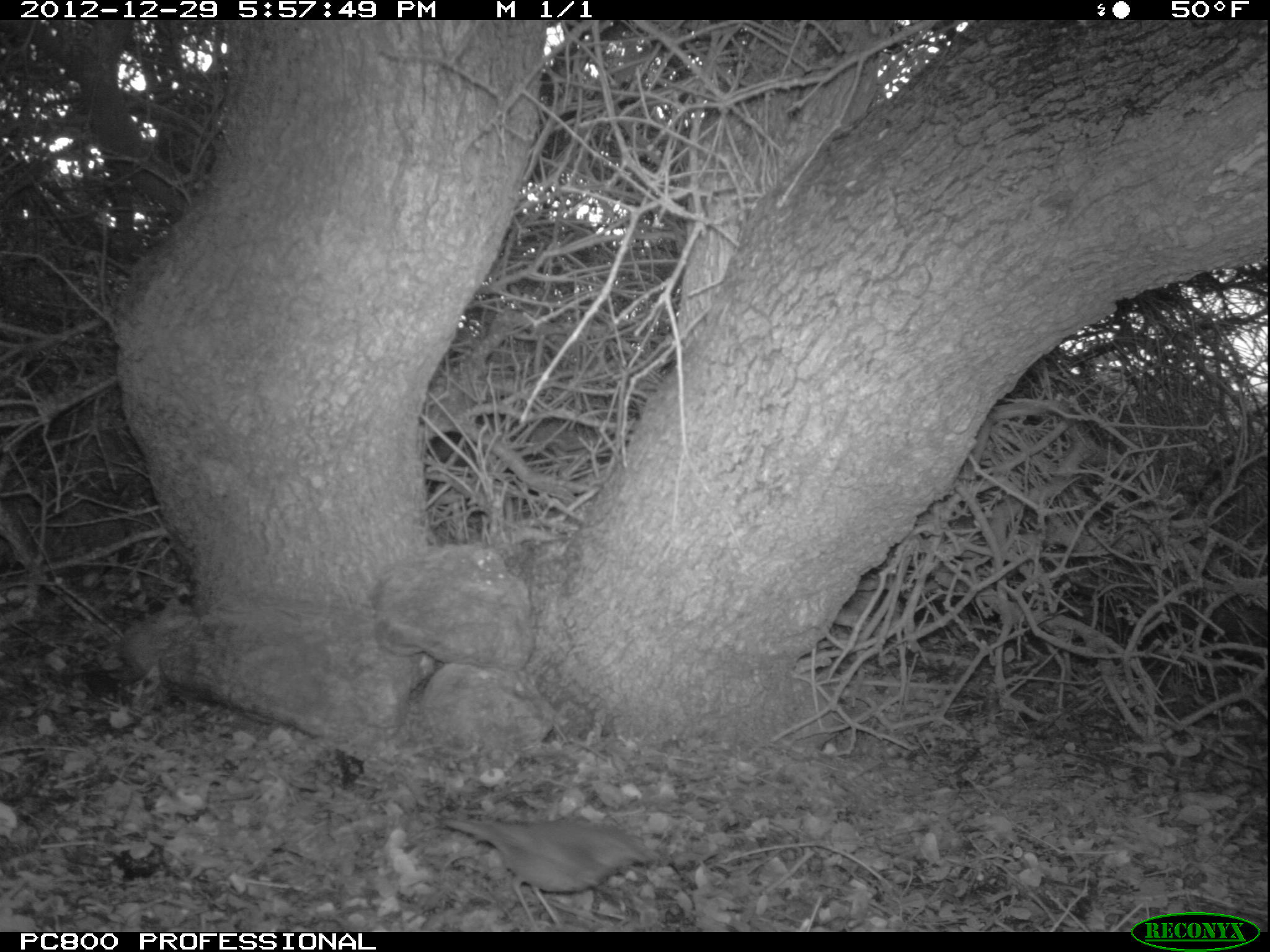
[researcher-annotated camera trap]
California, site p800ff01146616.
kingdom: Animalia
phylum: Chordata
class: Aves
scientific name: Aves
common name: bird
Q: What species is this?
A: Bird (Aves).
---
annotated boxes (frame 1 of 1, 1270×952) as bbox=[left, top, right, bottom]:
bird: bbox=[442, 817, 660, 932]